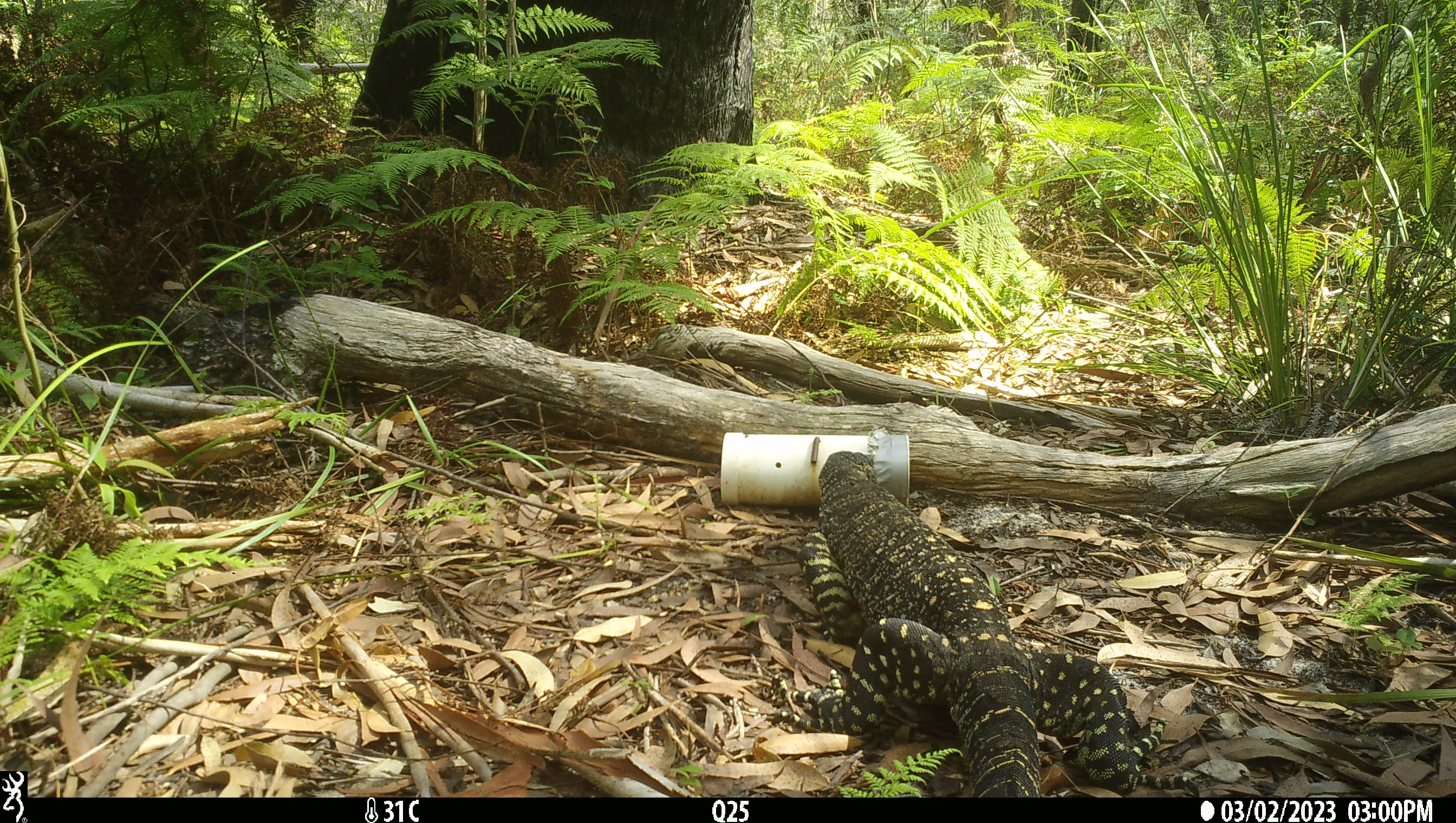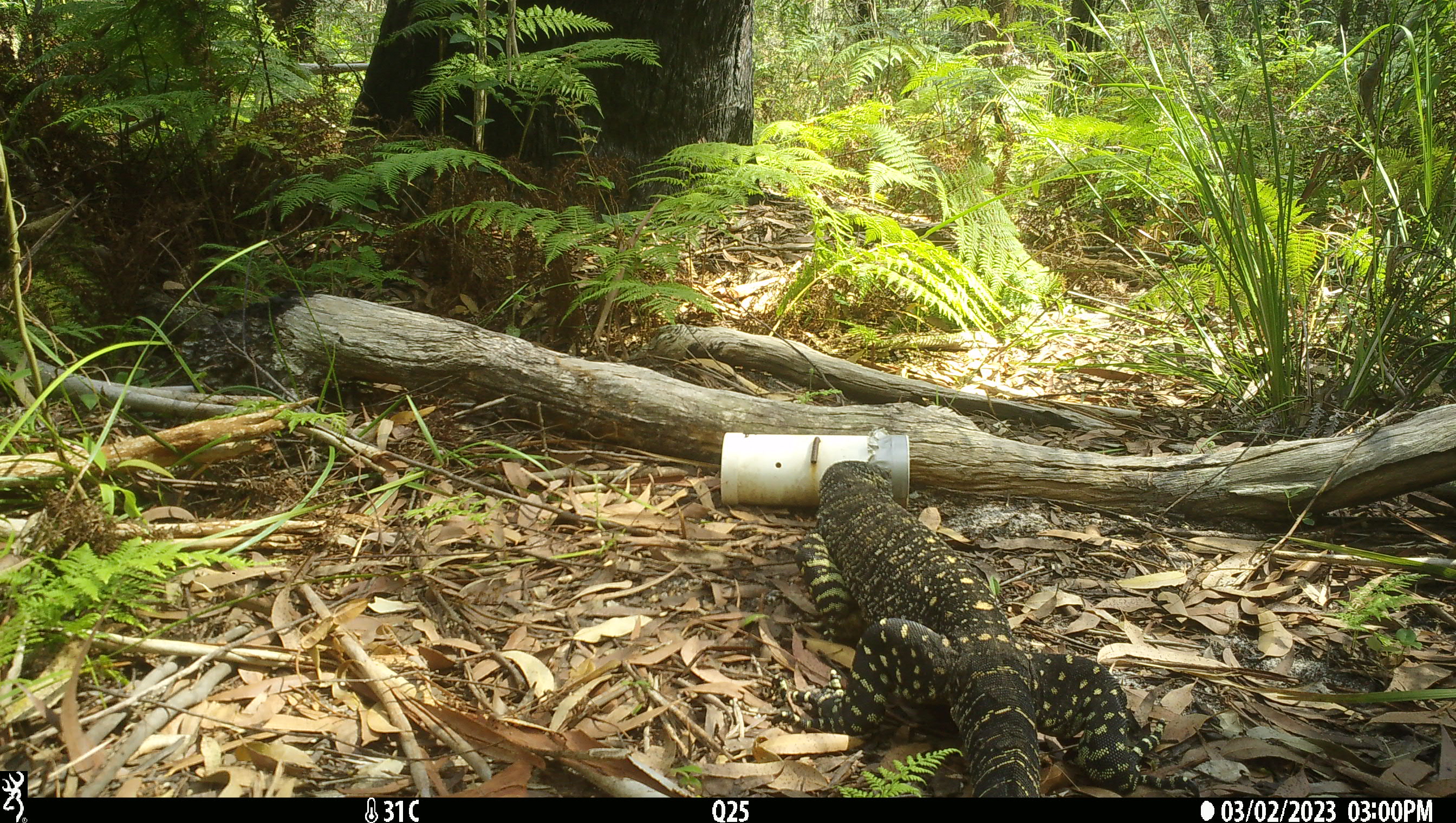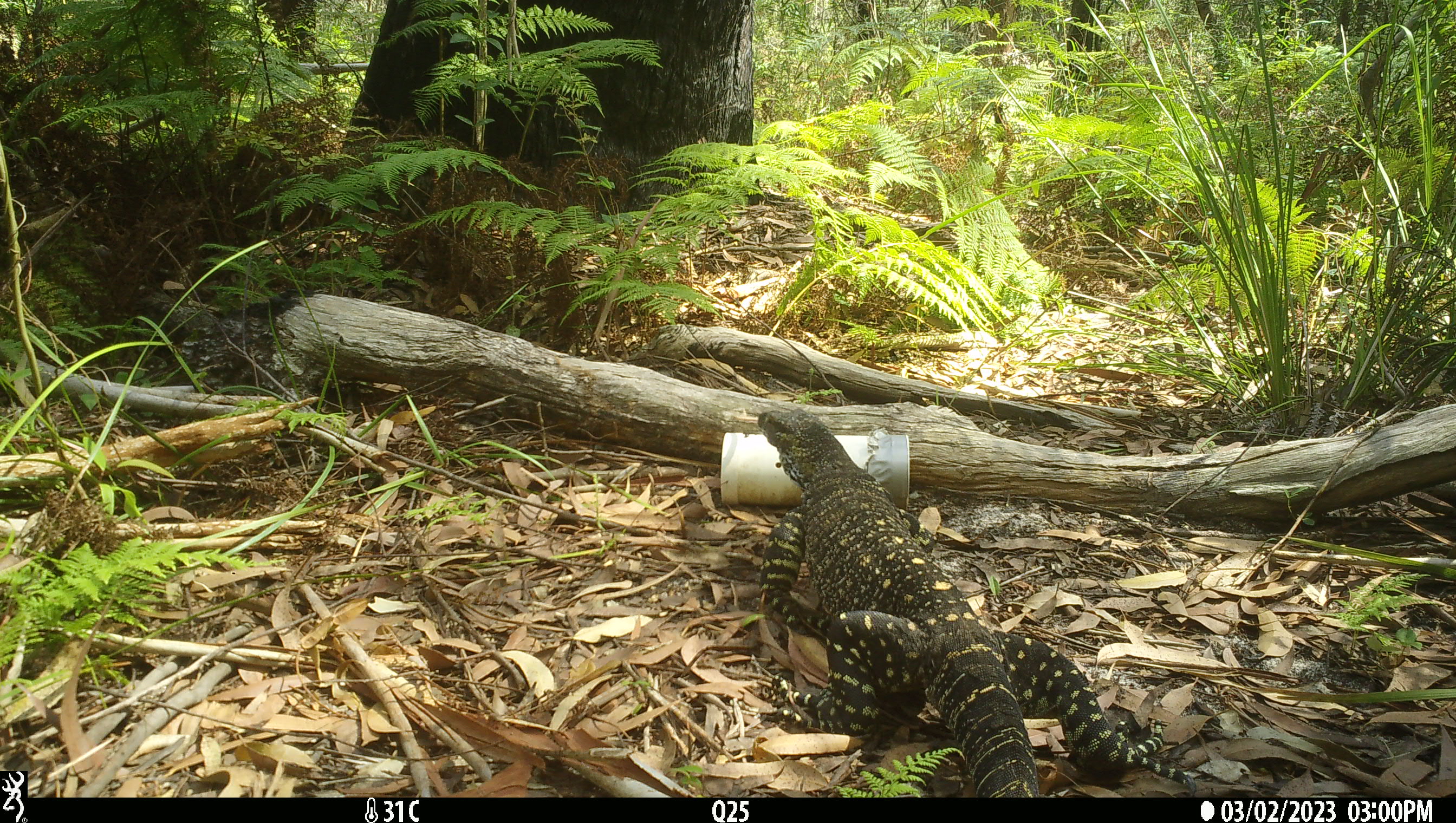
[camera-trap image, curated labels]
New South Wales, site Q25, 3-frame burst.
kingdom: Animalia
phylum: Chordata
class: Reptilia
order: Squamata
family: Varanidae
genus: Varanus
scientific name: Varanus varius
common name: lace monitor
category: goanna